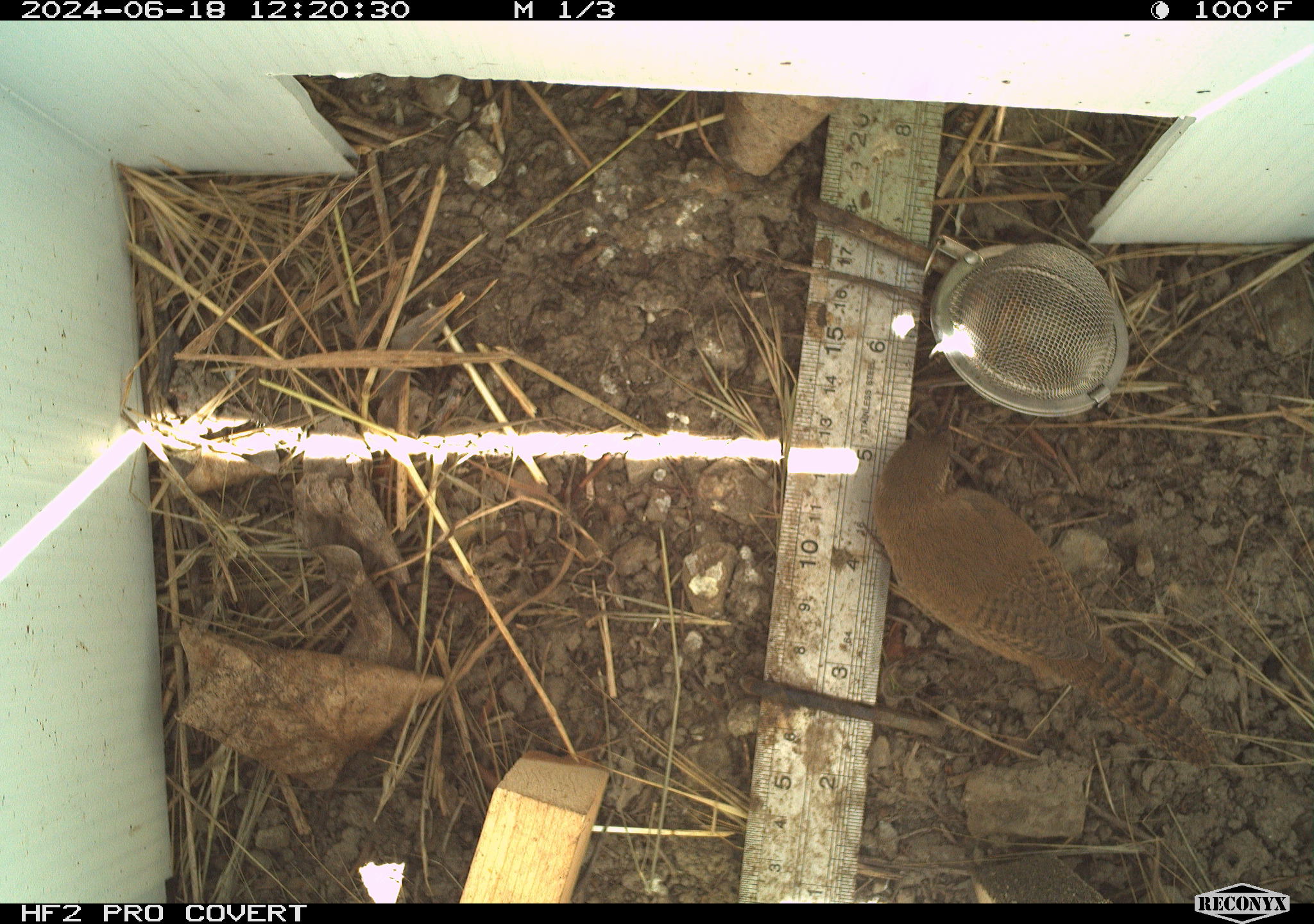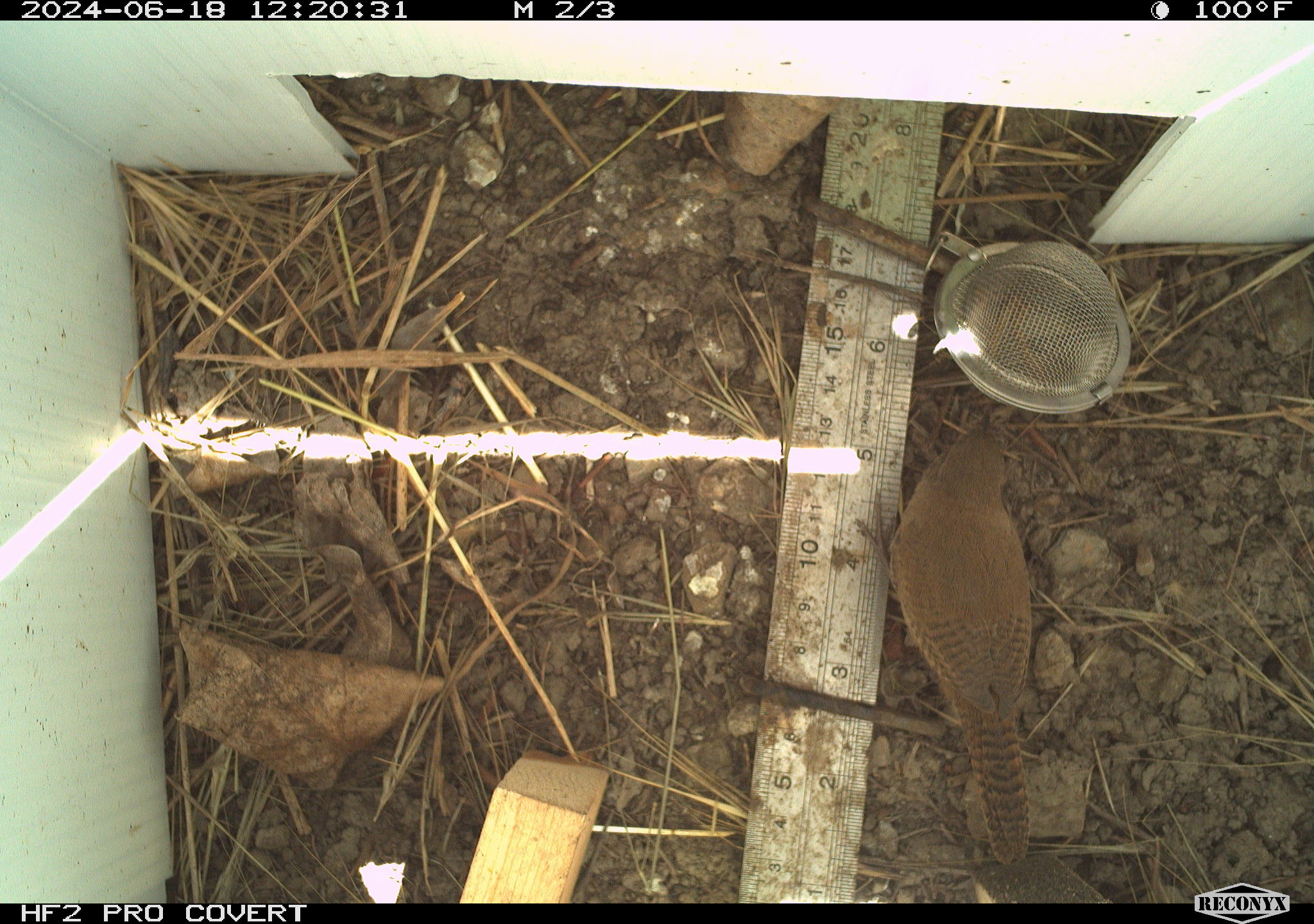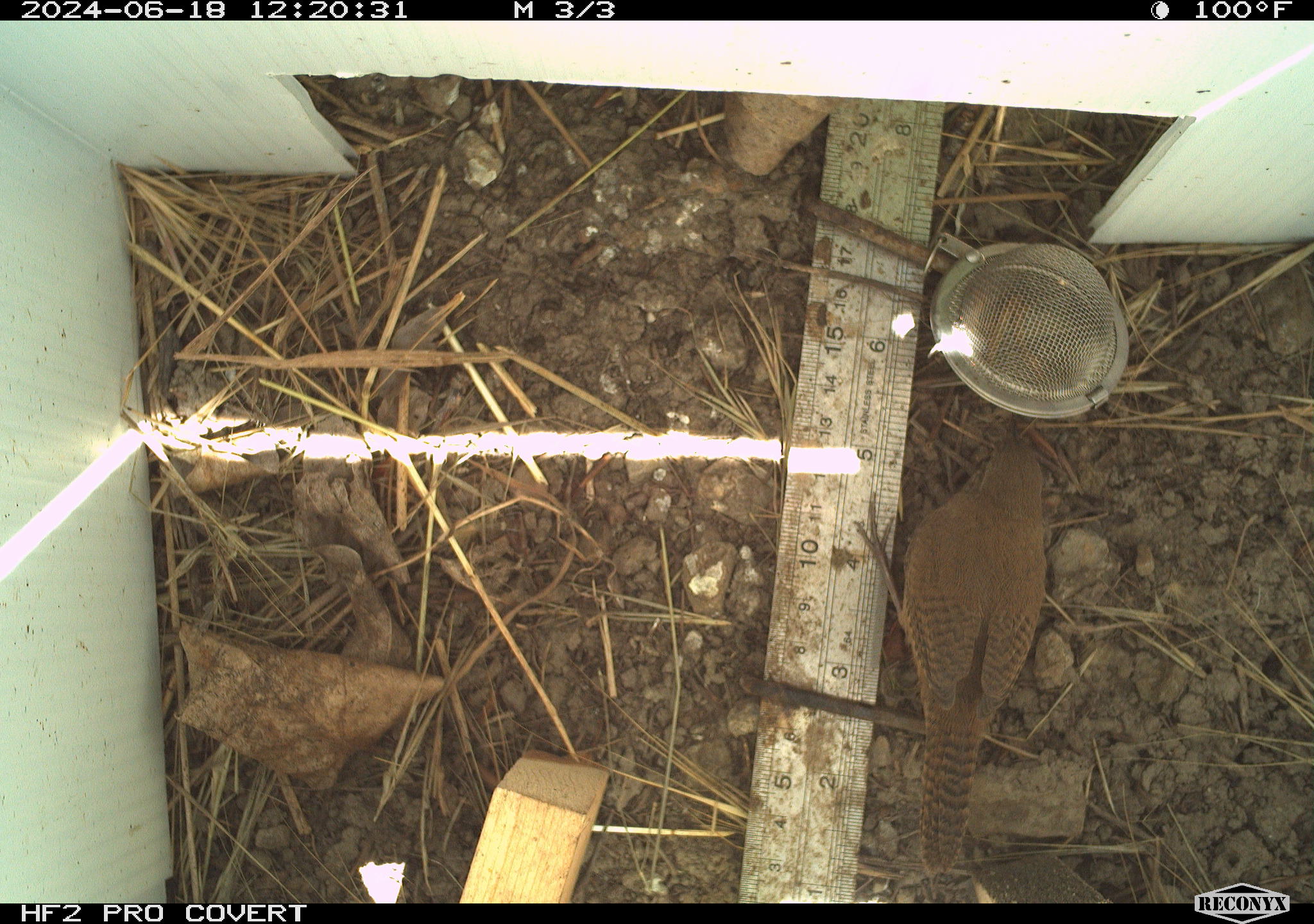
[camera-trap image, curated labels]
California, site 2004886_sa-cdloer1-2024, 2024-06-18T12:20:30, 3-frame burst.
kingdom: Animalia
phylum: Chordata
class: Aves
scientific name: Aves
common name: bird